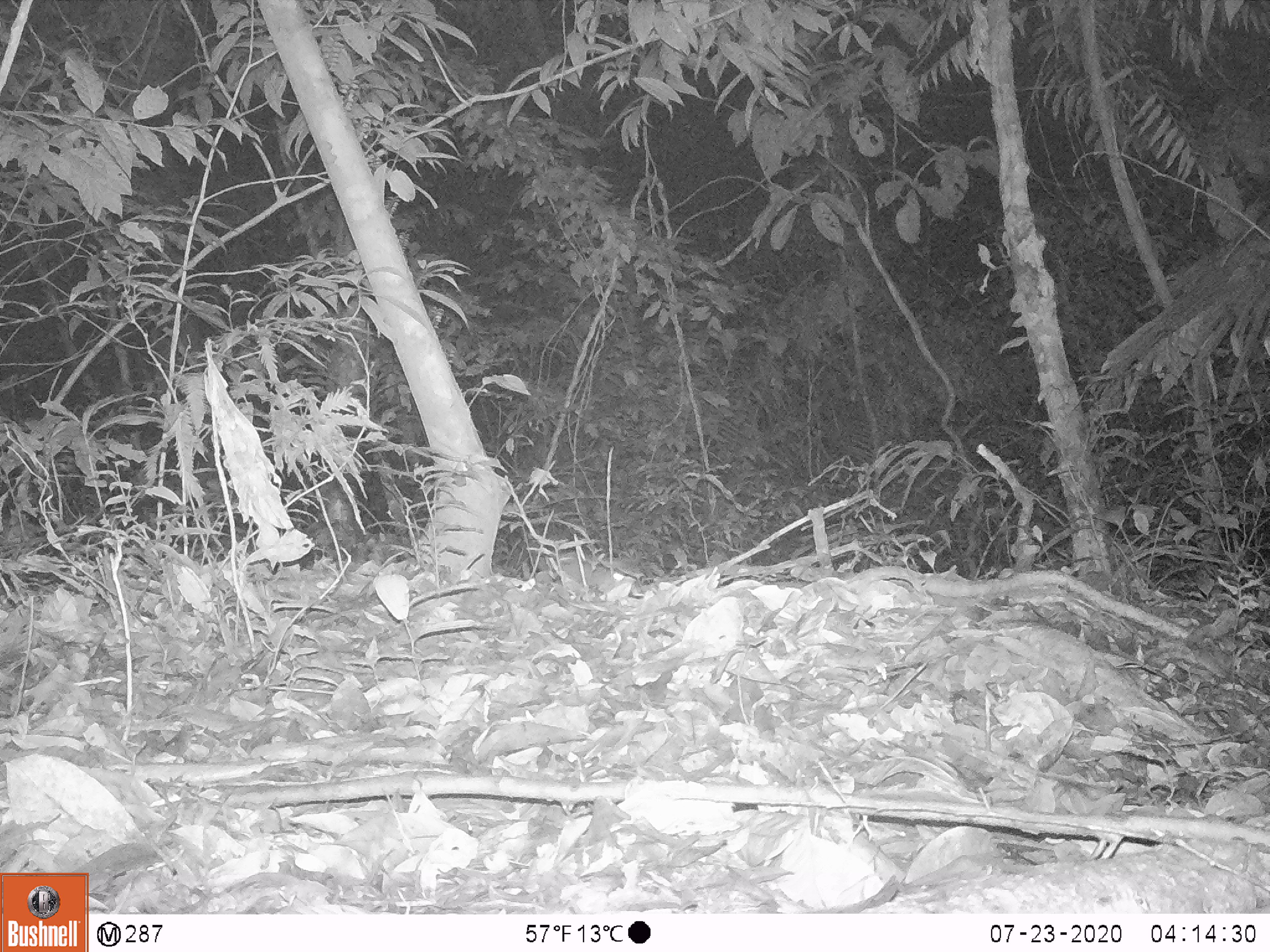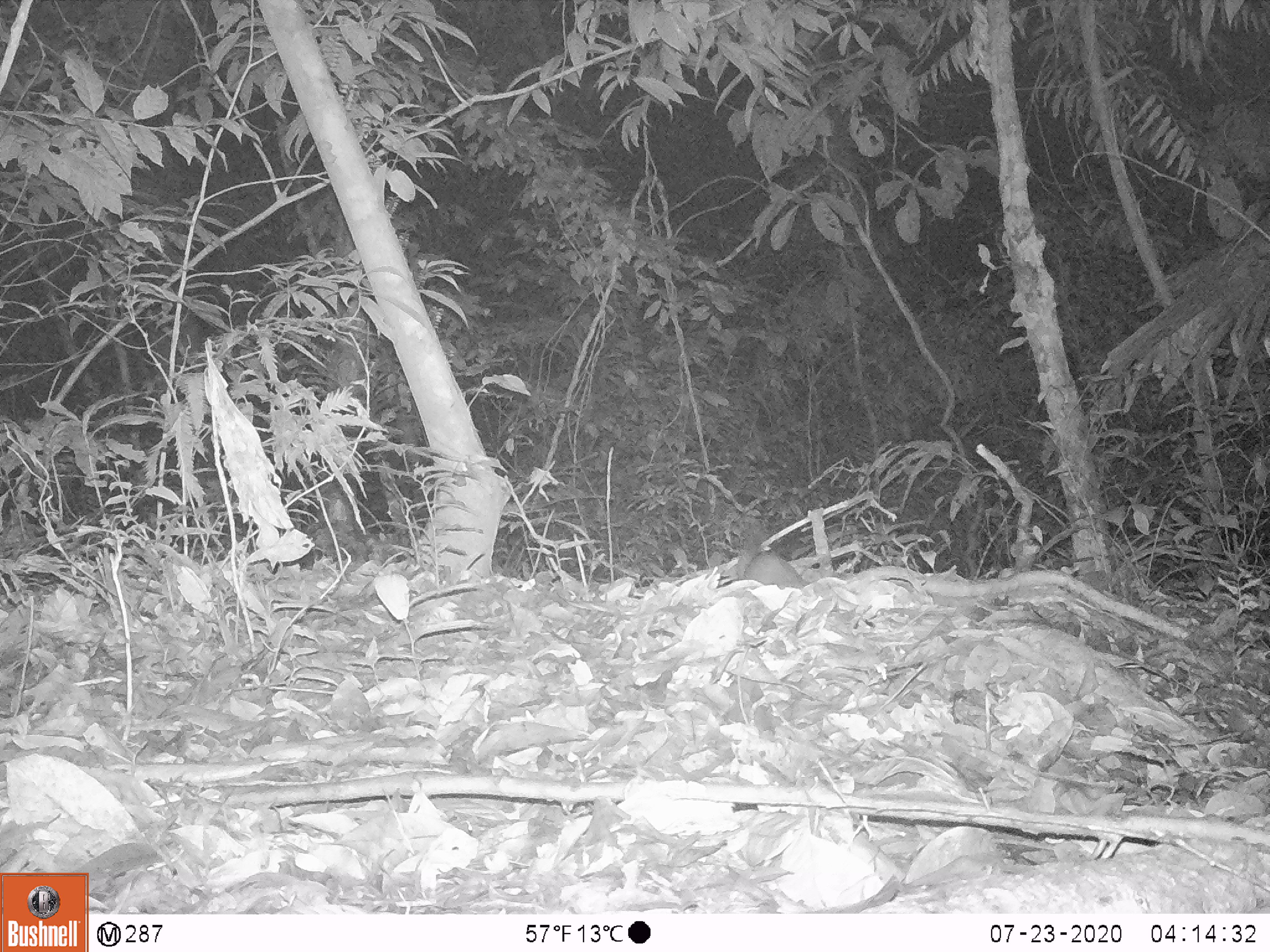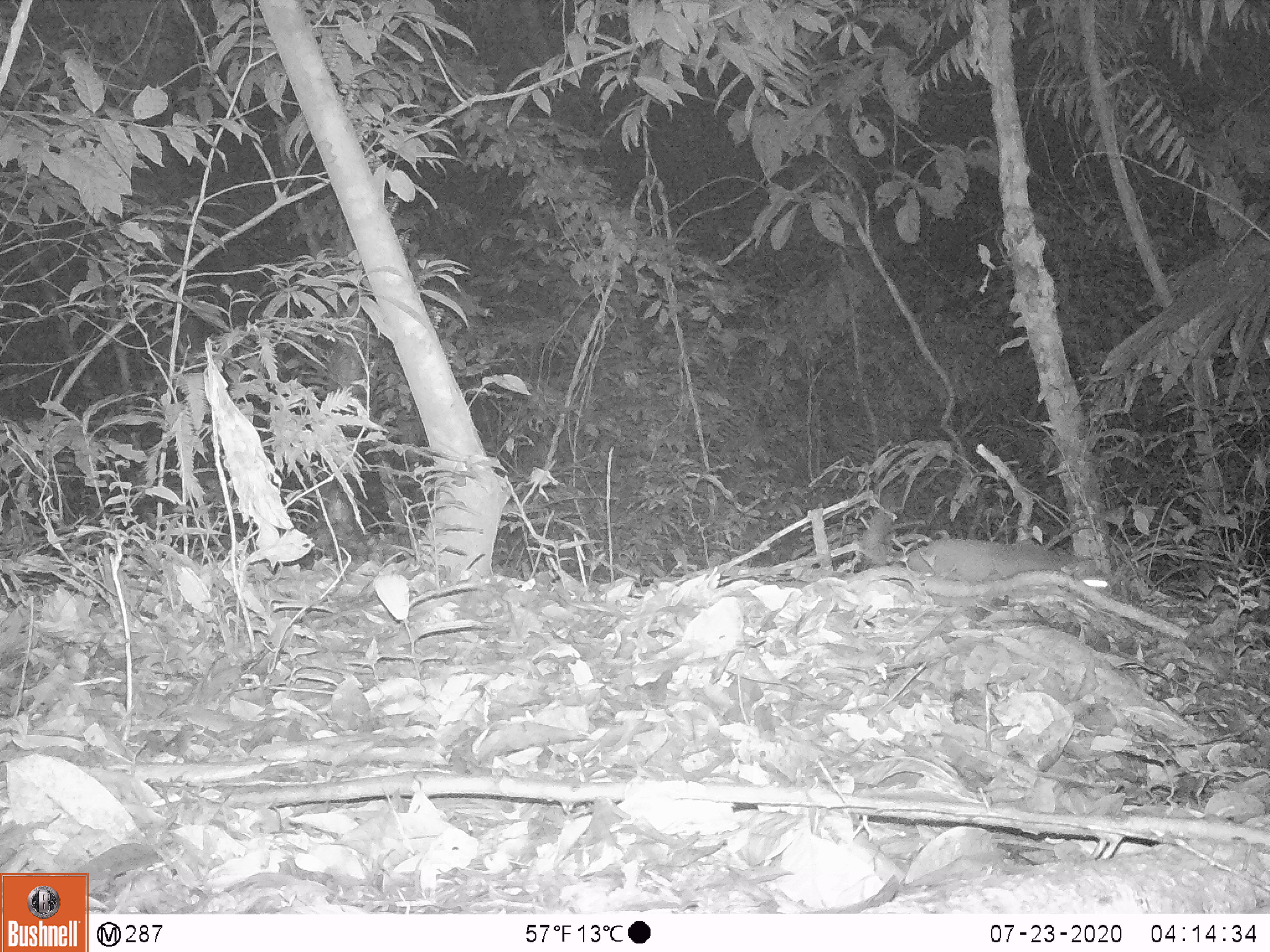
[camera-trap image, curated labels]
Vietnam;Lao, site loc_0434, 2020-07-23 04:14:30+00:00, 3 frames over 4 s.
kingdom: Animalia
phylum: Chordata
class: Mammalia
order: Carnivora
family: Mustelidae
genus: Melogale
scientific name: Melogale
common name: ferret badger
Ferret badger (Melogale). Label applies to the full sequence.